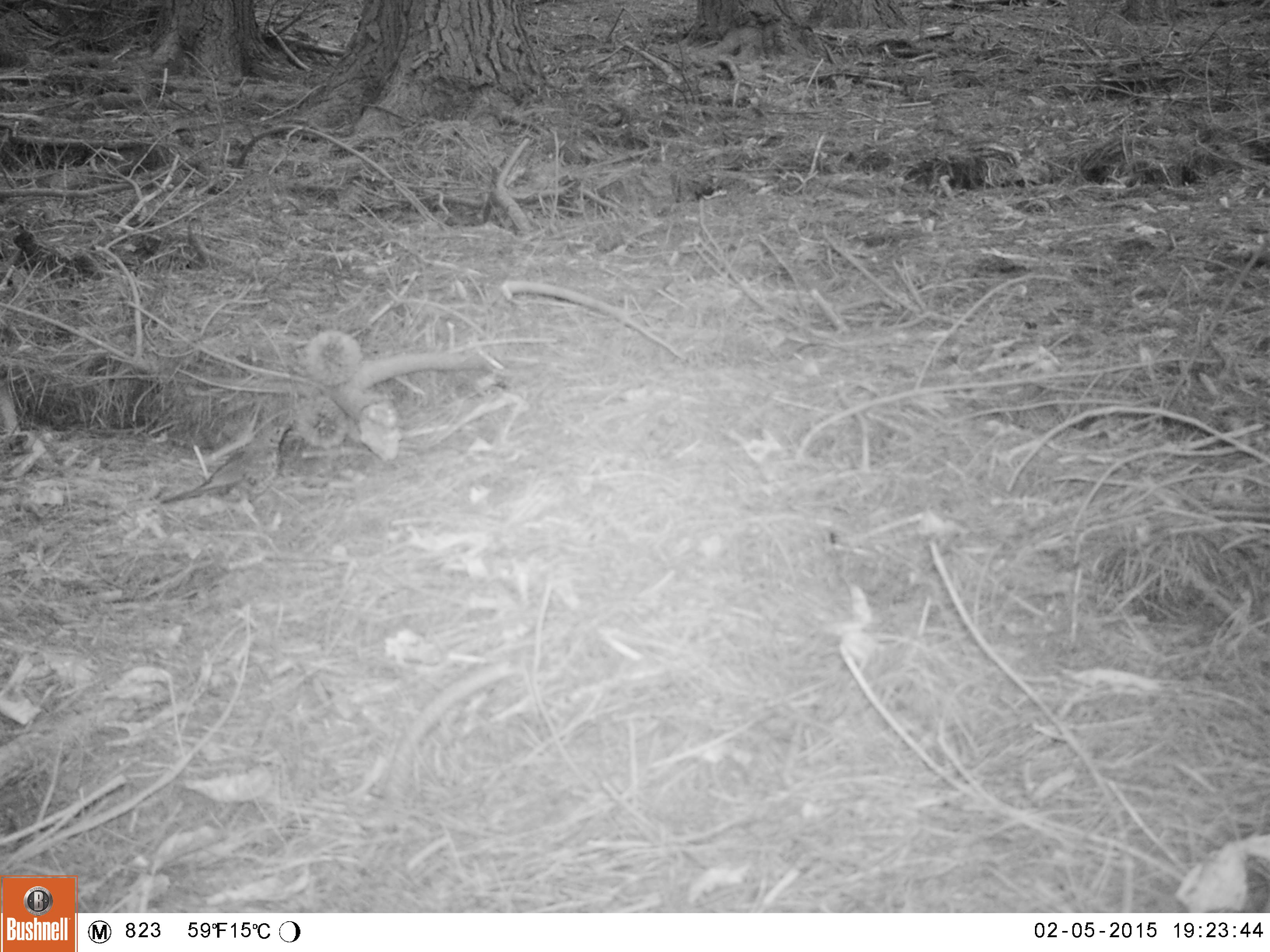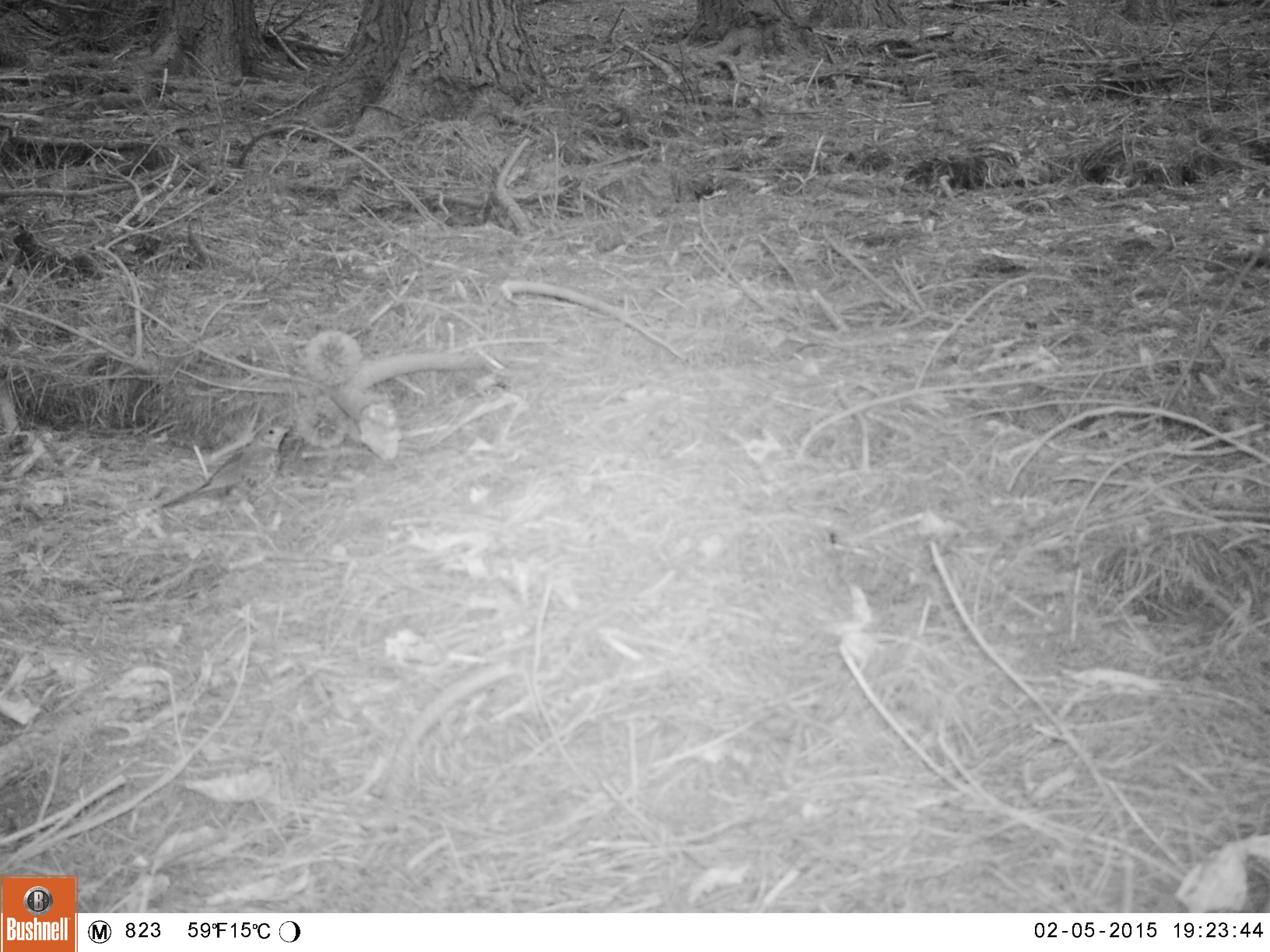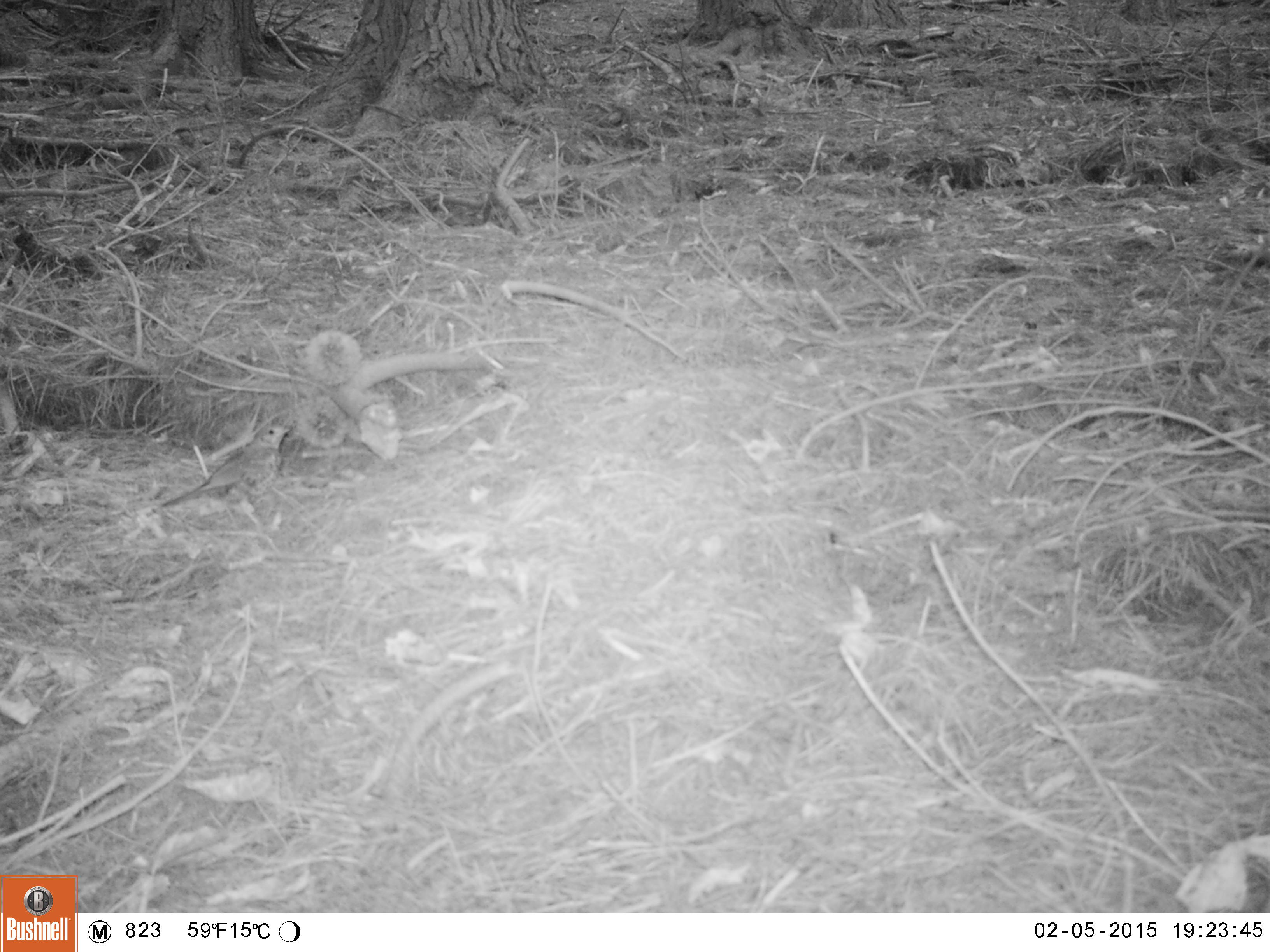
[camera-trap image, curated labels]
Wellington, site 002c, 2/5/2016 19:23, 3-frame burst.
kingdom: Animalia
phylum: Chordata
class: Aves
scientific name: Aves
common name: bird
Bird (Aves).